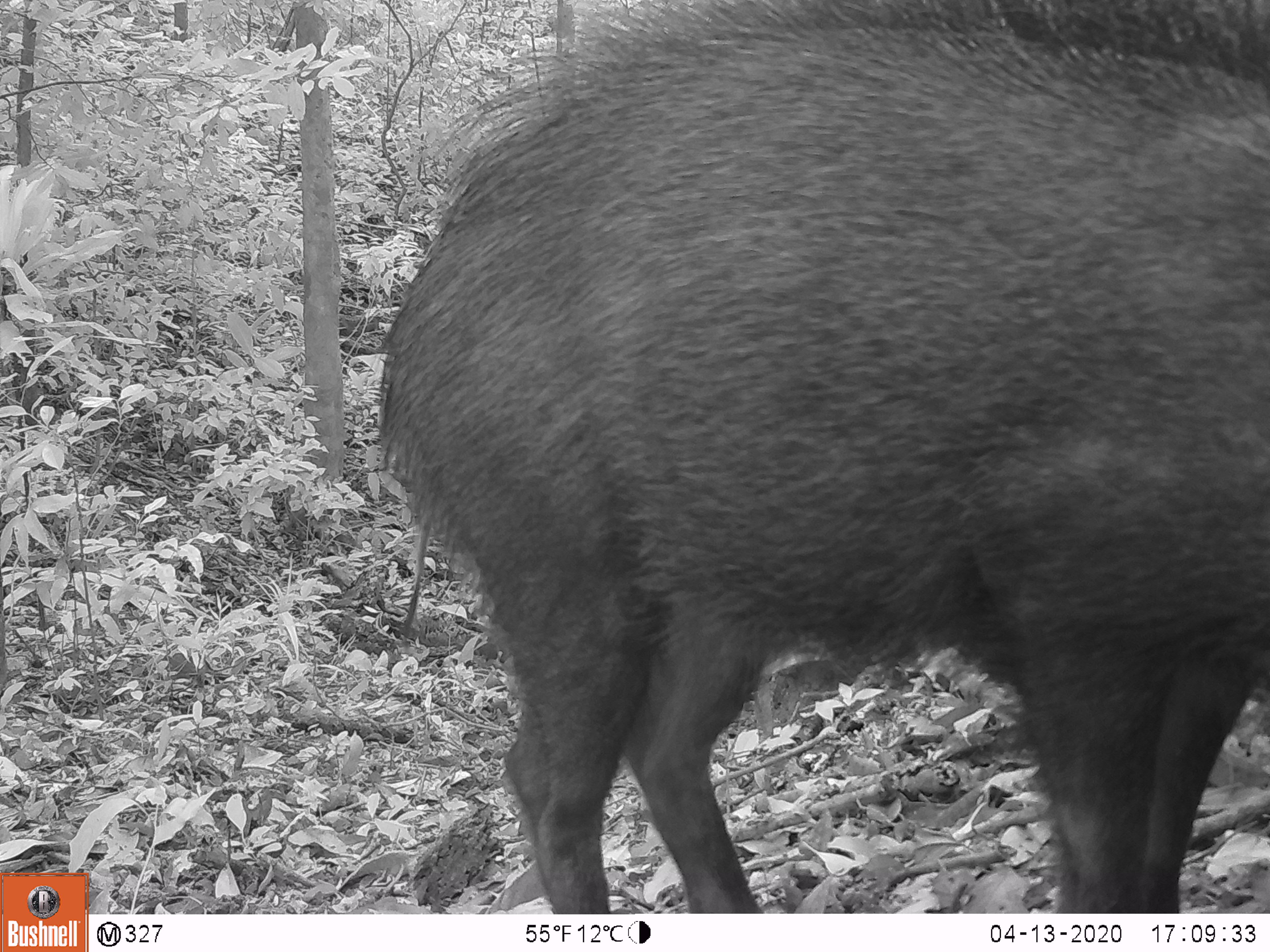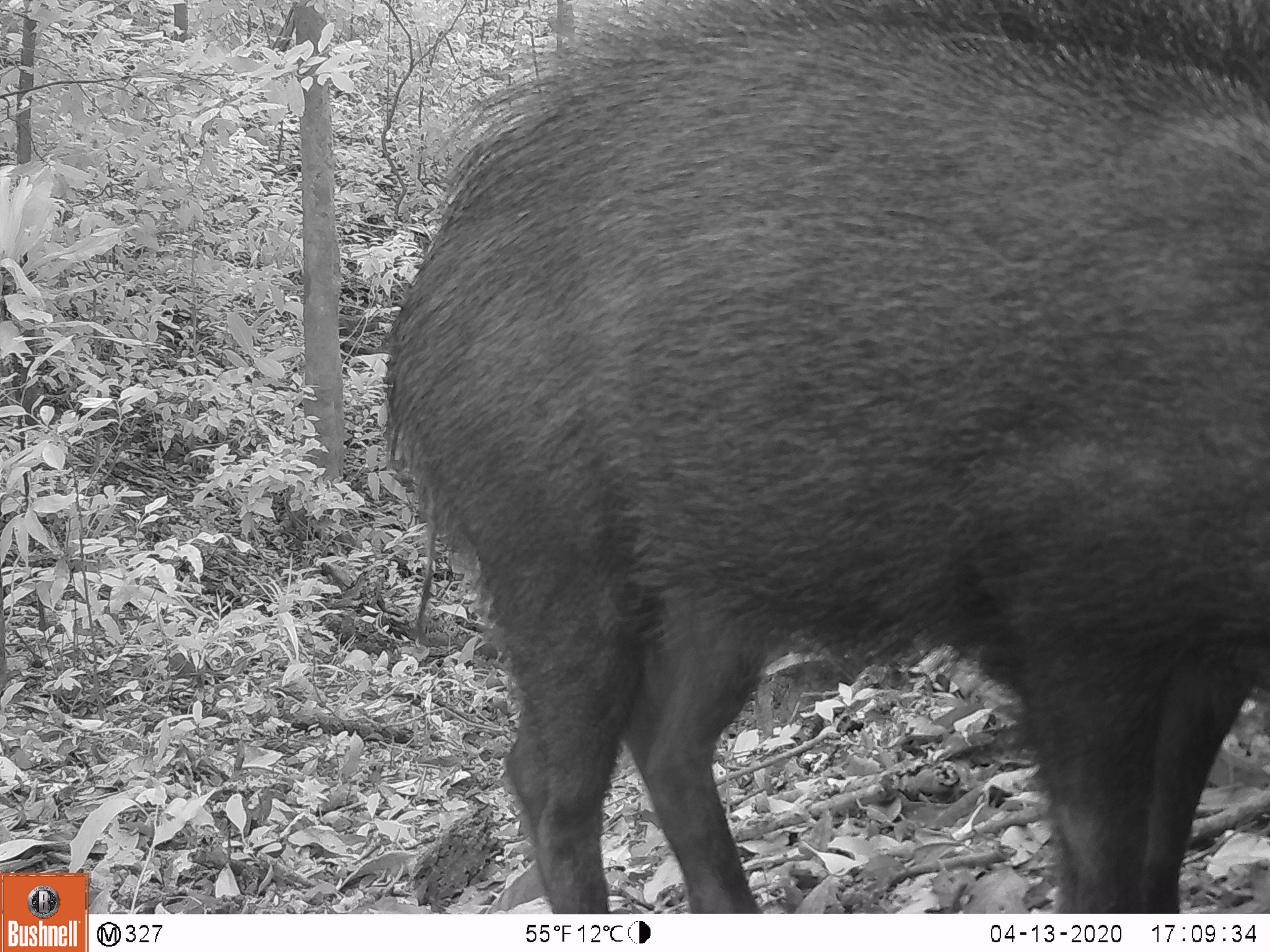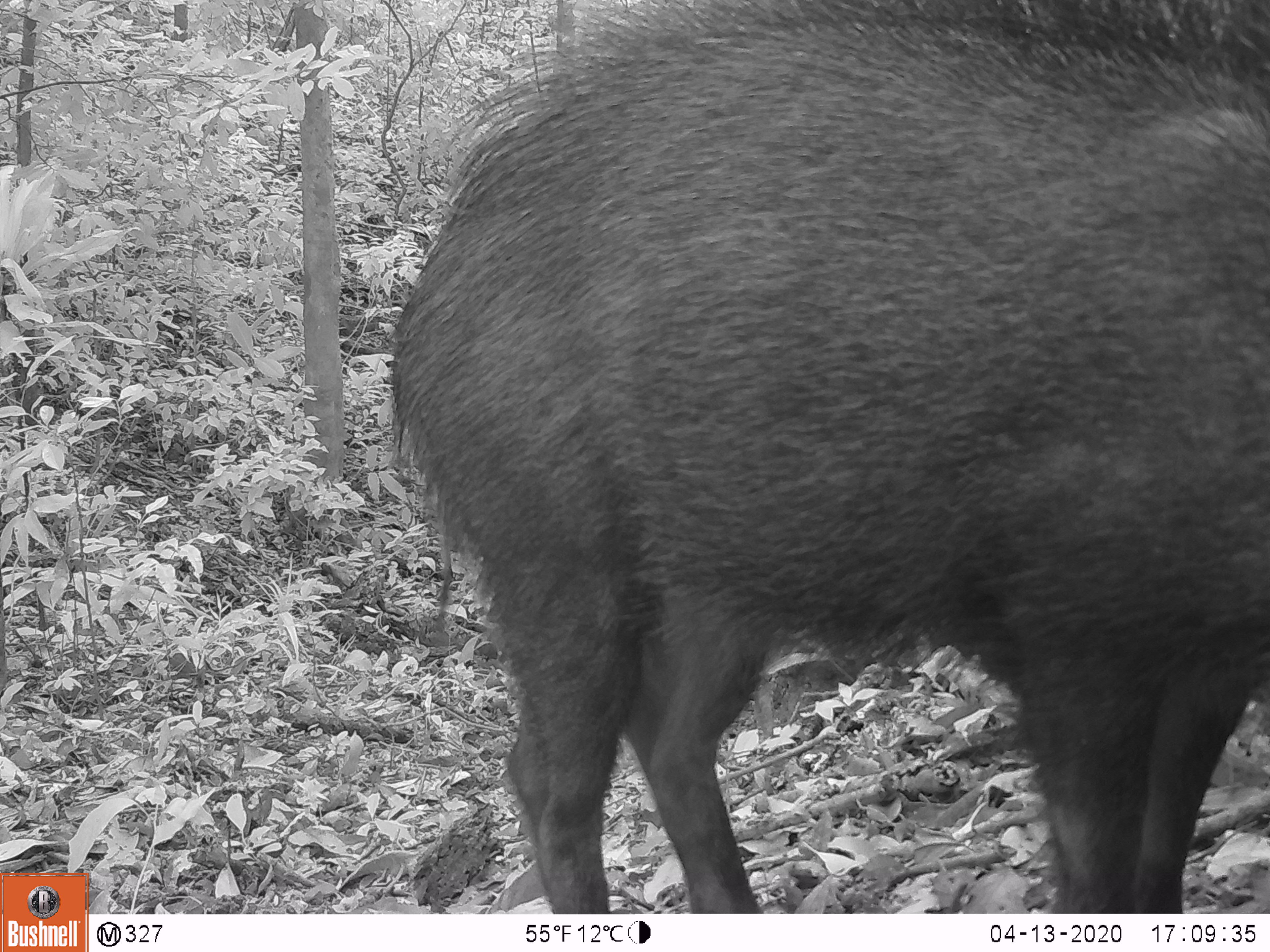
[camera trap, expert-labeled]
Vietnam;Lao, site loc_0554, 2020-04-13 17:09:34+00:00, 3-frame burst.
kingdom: Animalia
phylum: Chordata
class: Mammalia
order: Artiodactyla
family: Suidae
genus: Sus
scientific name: Sus scrofa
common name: eurasian wild pig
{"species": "eurasian wild pig (Sus scrofa)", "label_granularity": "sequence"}